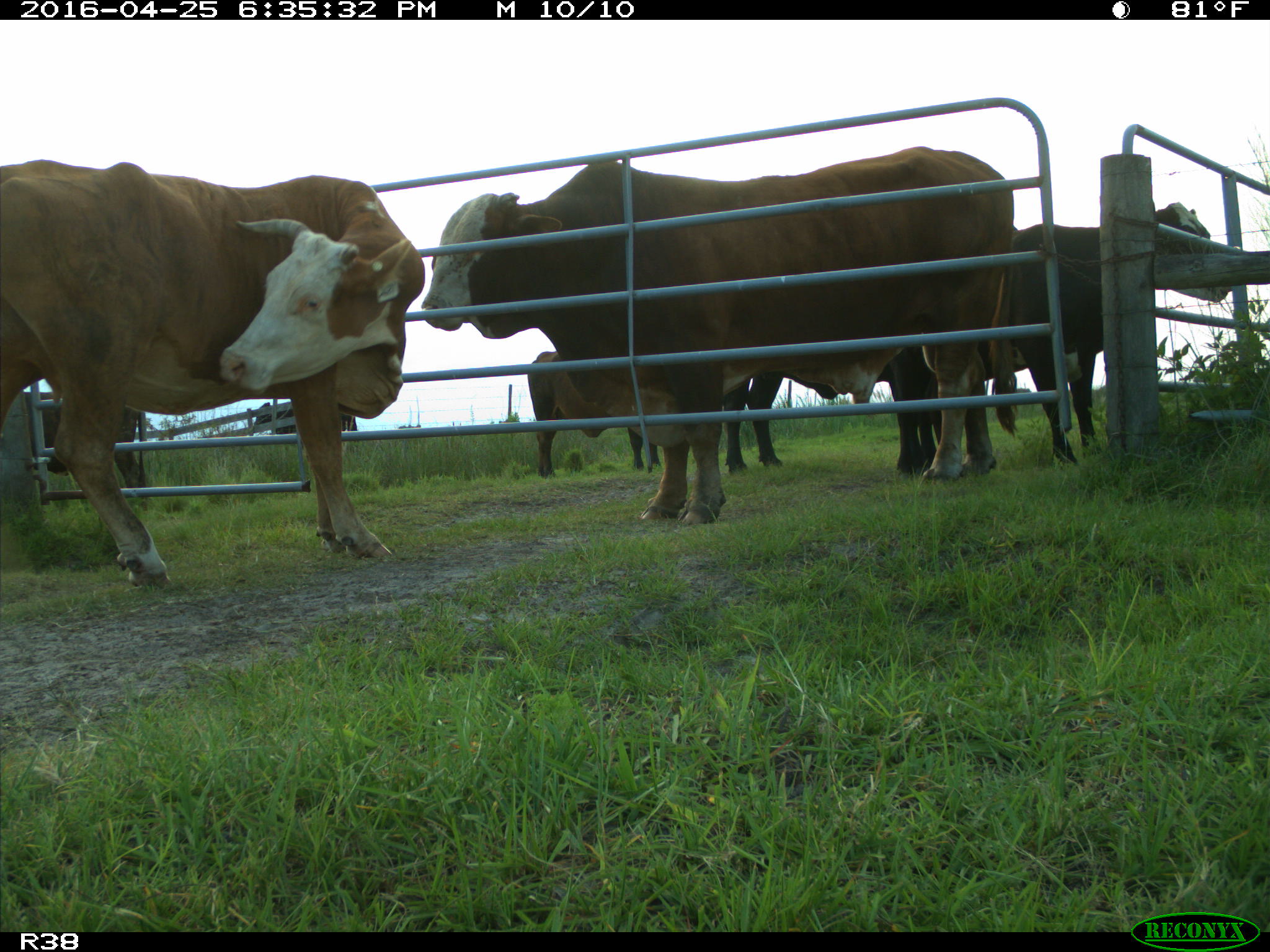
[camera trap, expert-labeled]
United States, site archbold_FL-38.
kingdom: Animalia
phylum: Chordata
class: Mammalia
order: Artiodactyla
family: Bovidae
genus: Bos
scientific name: Bos taurus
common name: domestic cow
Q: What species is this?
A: Bos taurus (domestic cow).